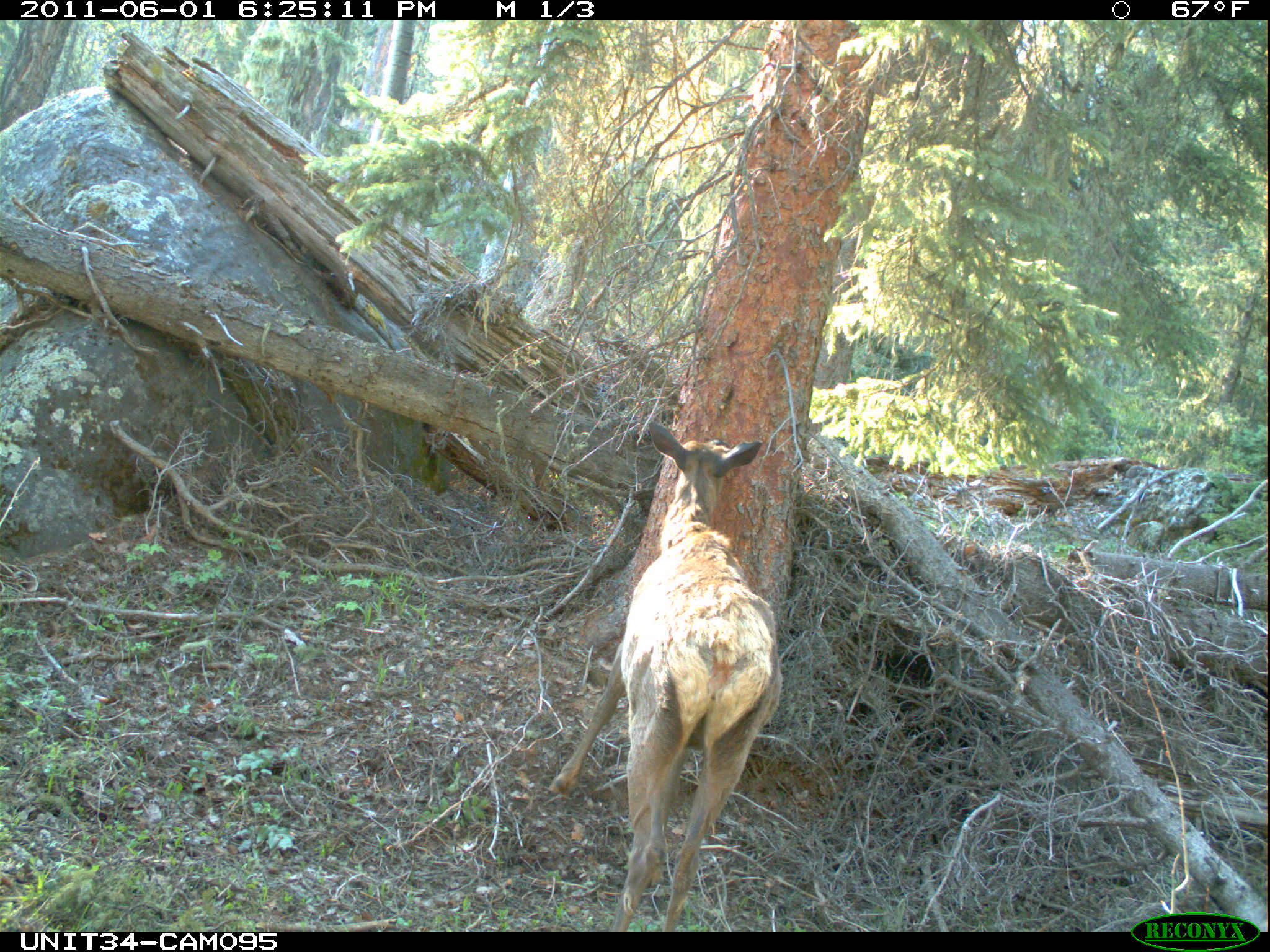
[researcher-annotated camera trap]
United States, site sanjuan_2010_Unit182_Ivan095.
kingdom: Animalia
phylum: Chordata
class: Mammalia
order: Artiodactyla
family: Cervidae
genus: Cervus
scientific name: Cervus elaphus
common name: red deer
Cervus elaphus (red deer).